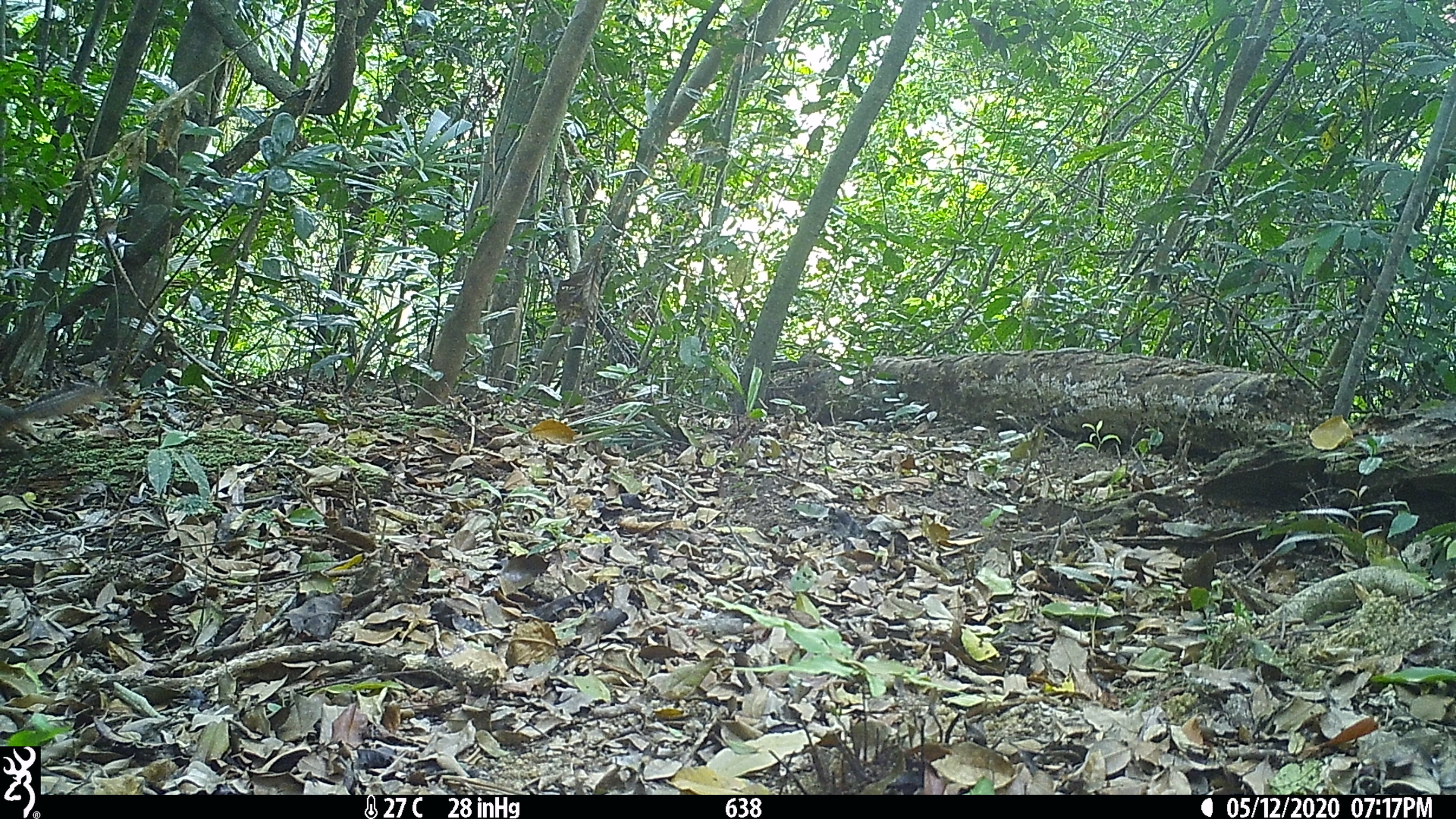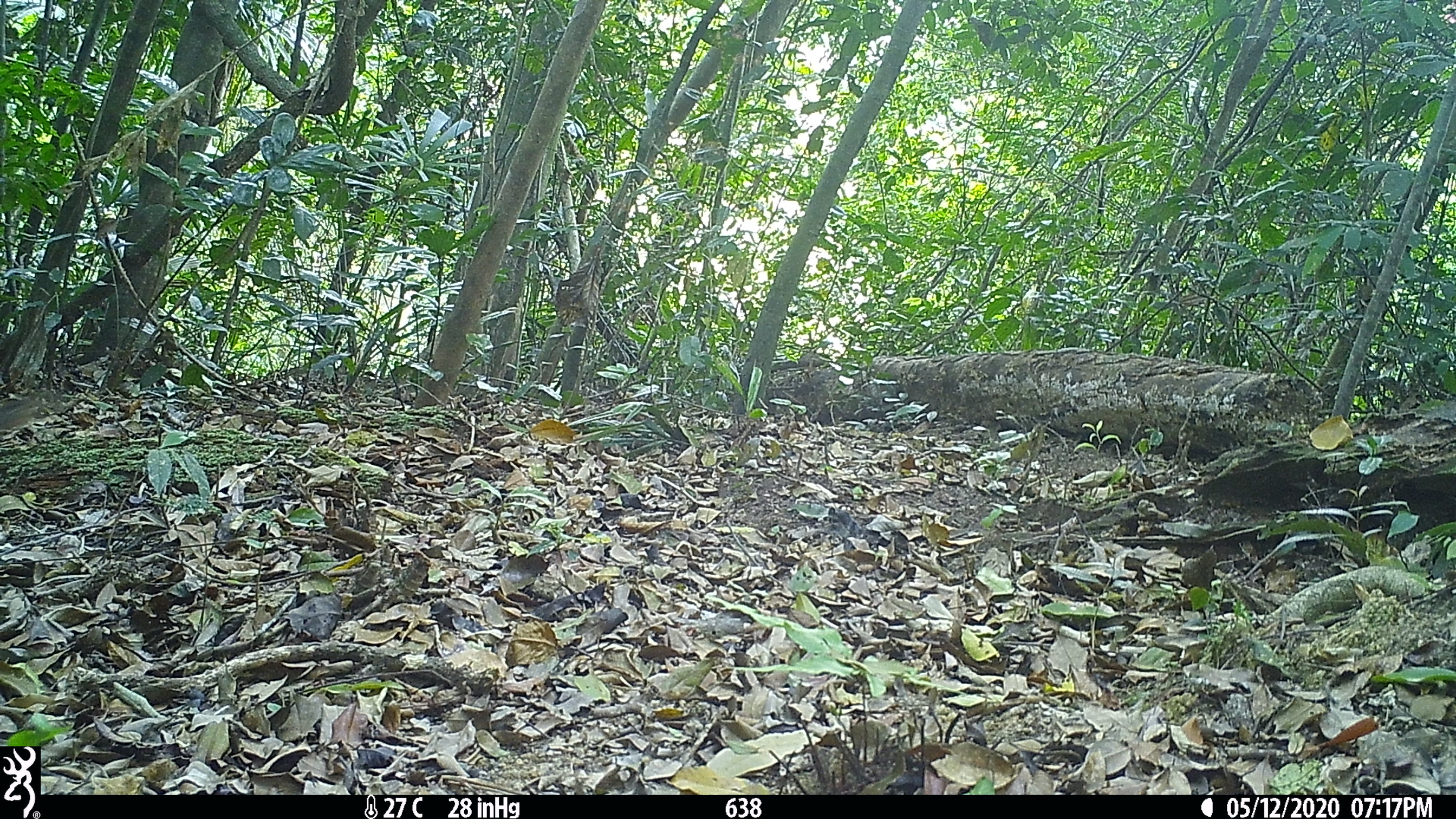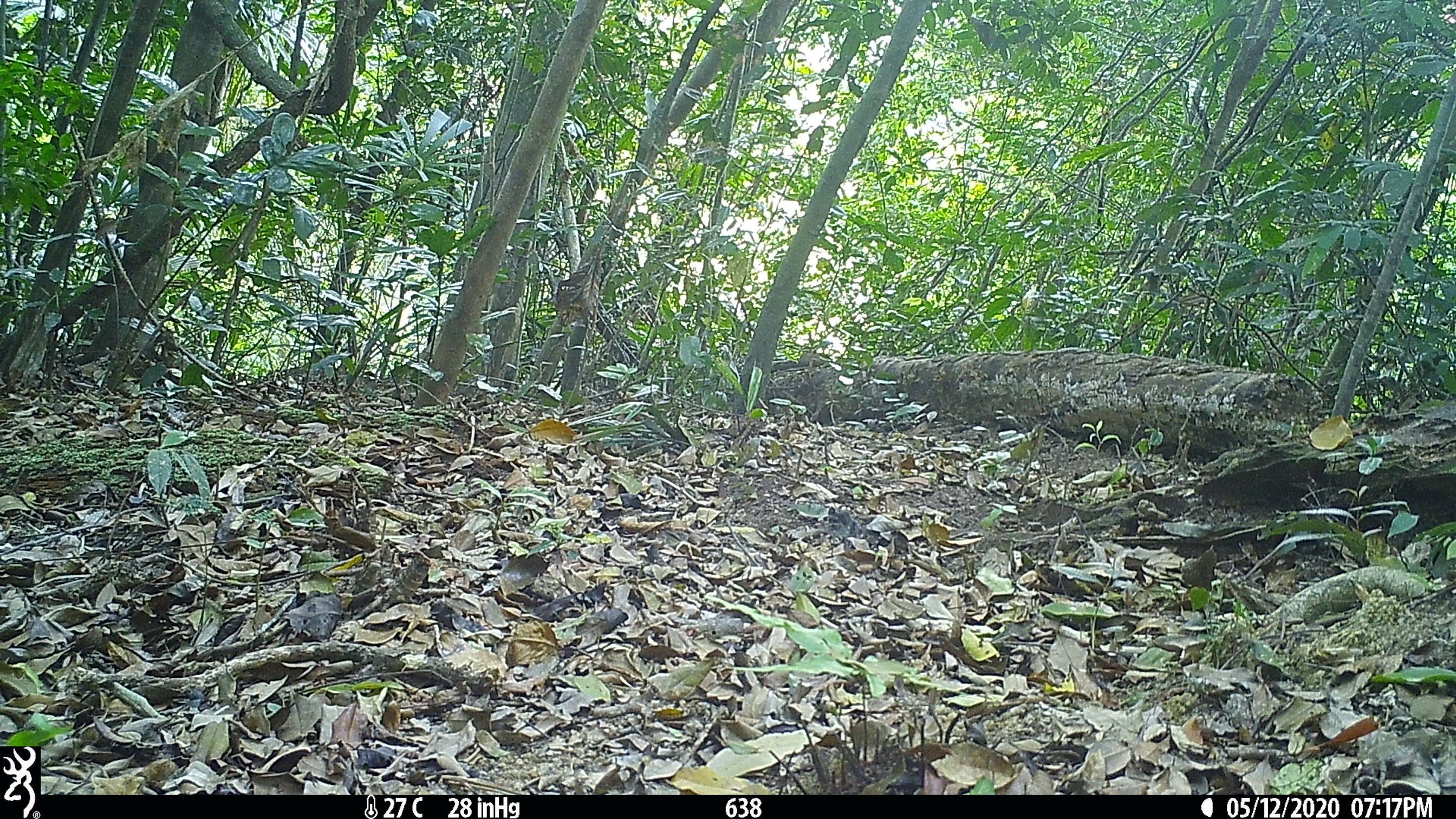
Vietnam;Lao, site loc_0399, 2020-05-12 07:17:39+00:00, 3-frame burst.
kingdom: Animalia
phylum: Chordata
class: Mammalia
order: Rodentia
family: Sciuridae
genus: Dremomys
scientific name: Dremomys rufigenis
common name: red-cheeked squirrel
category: red cheeked squirrel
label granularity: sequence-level